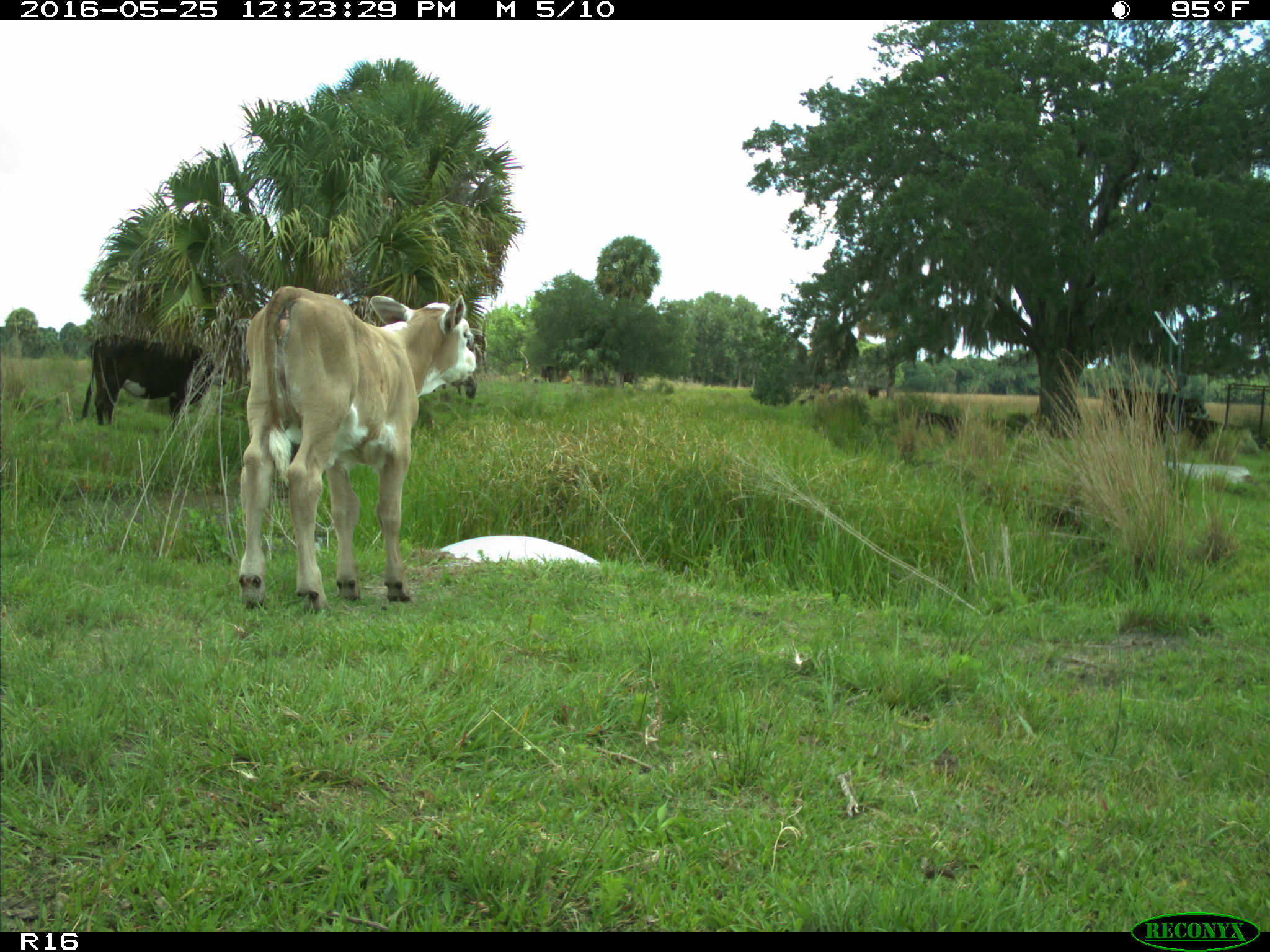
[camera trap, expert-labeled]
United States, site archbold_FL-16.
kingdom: Animalia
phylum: Chordata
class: Mammalia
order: Artiodactyla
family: Bovidae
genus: Bos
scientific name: Bos taurus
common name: domestic cow